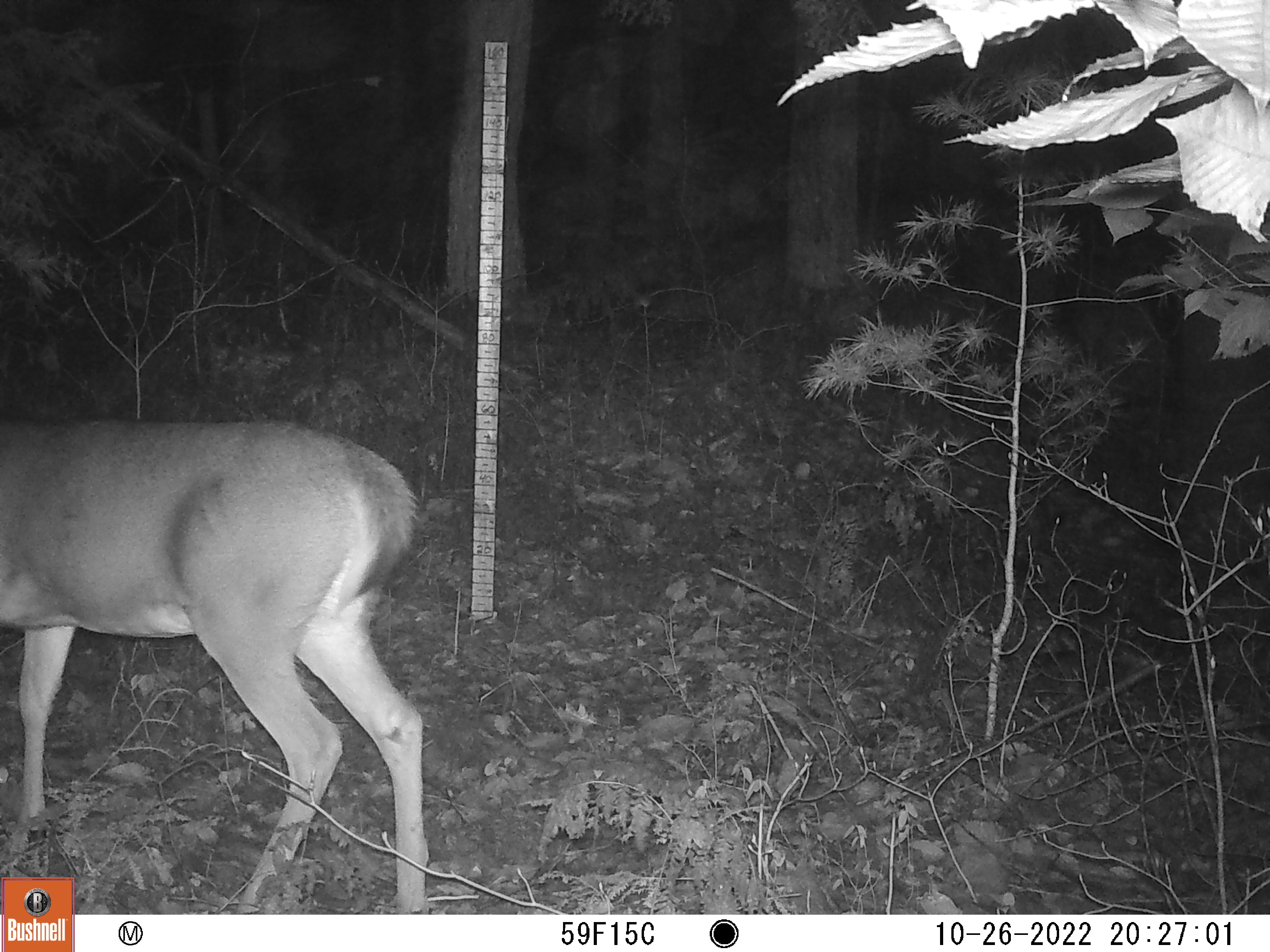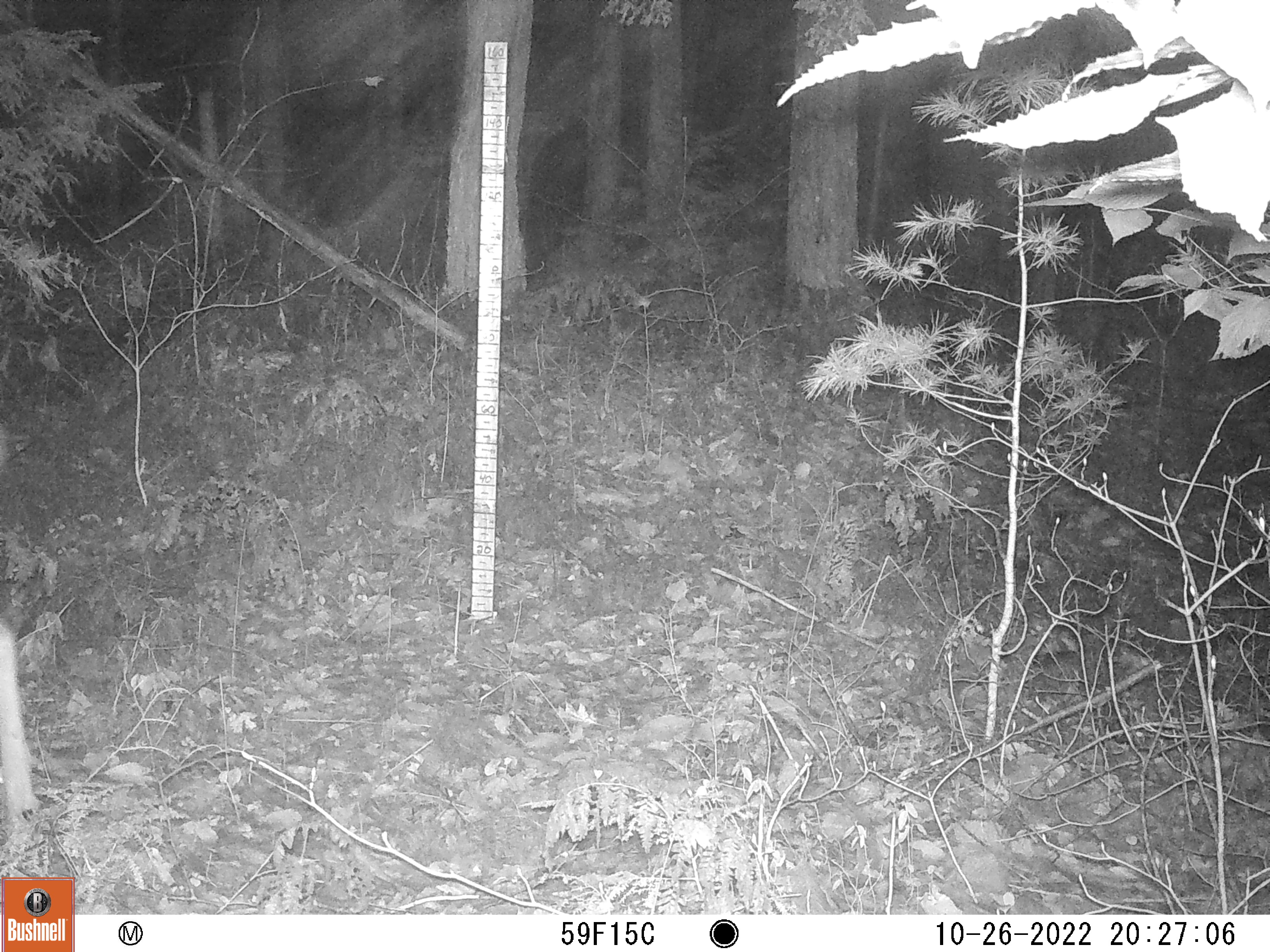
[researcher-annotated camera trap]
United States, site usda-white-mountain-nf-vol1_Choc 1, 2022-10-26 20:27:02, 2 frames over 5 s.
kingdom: Animalia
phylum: Chordata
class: Mammalia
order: Artiodactyla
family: Cervidae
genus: Odocoileus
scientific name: Odocoileus virginianus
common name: white-tailed deer